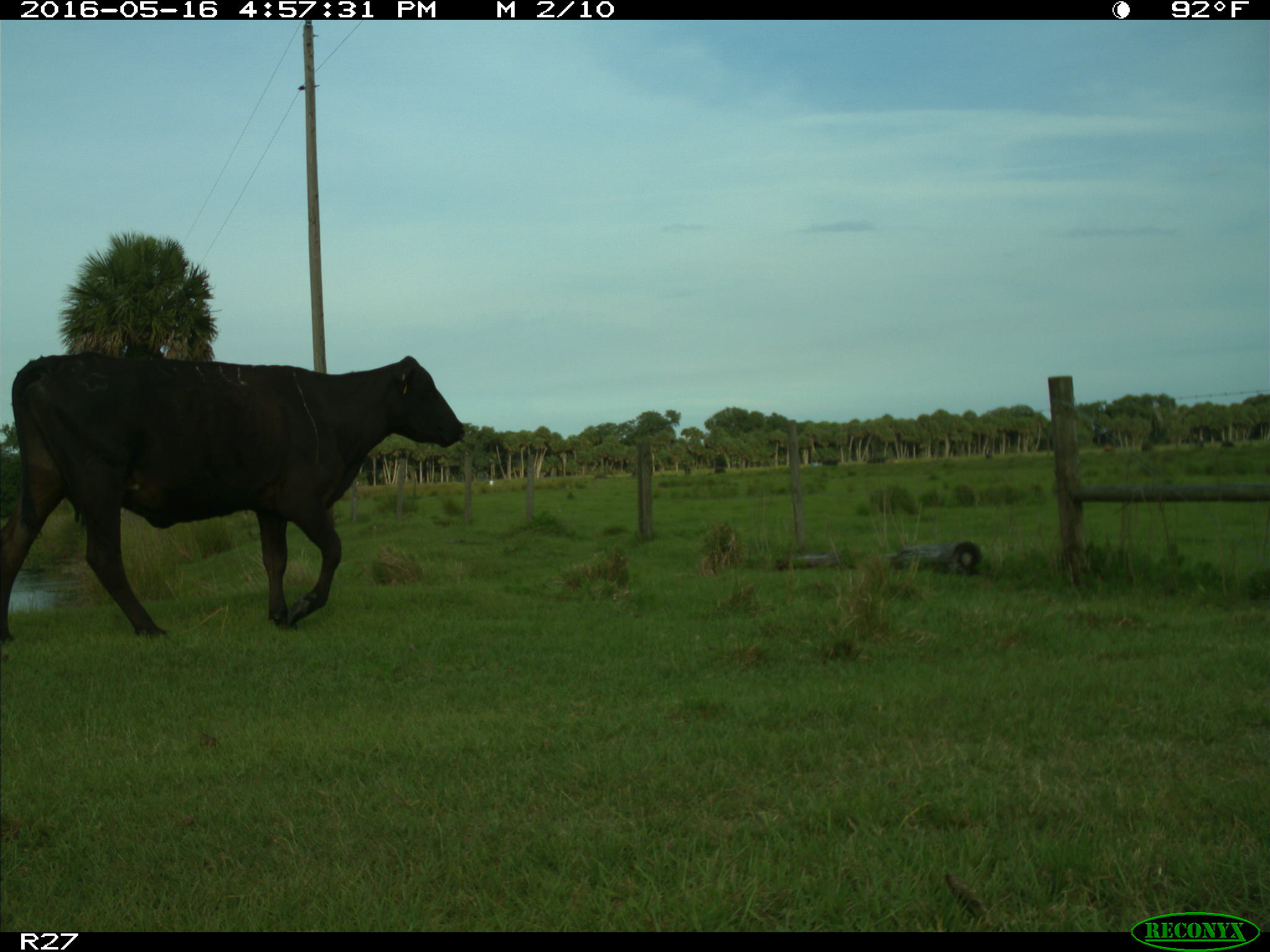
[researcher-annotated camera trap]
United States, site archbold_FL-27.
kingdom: Animalia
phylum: Chordata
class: Mammalia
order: Artiodactyla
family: Bovidae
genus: Bos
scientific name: Bos taurus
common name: domestic cow